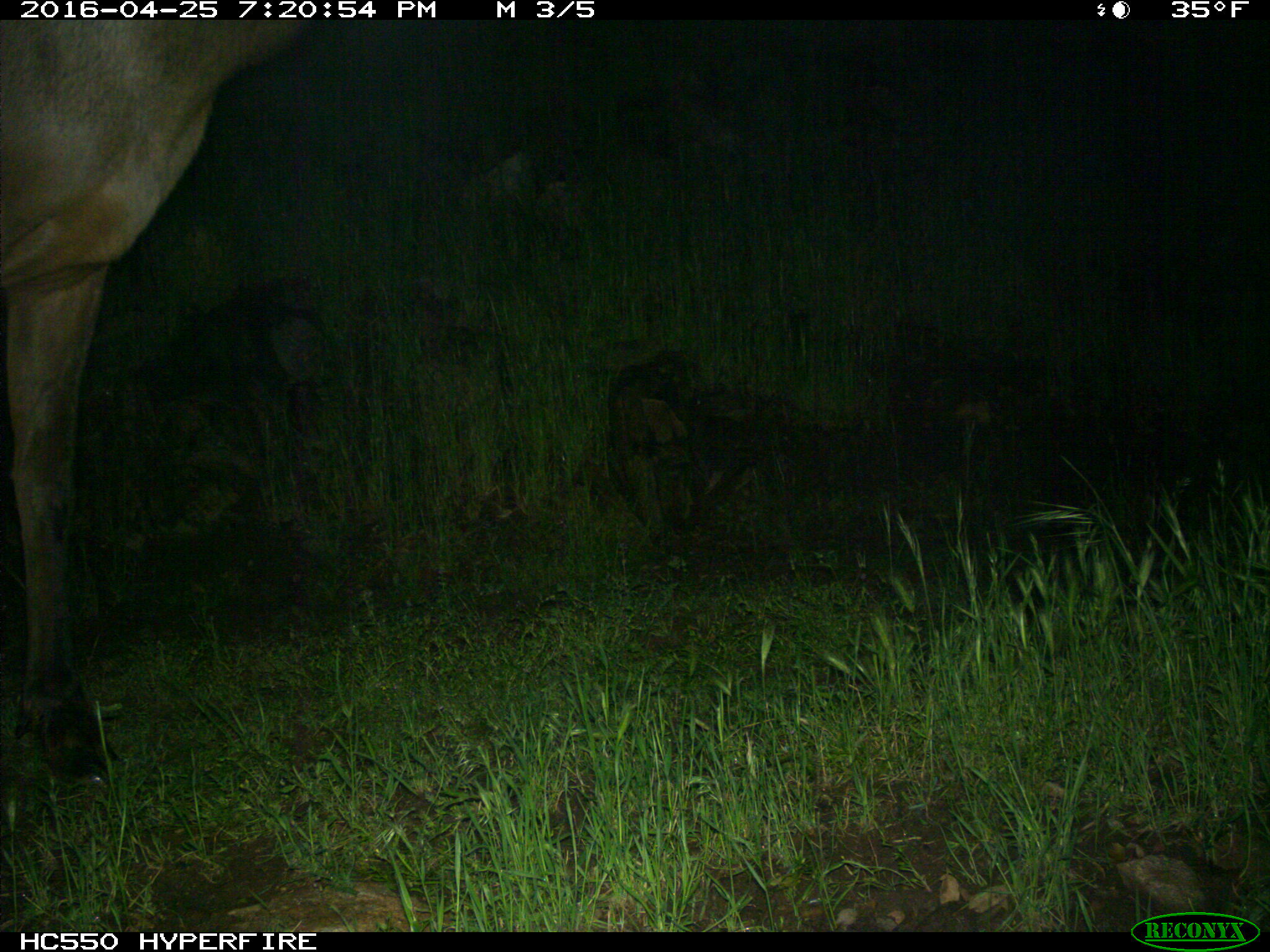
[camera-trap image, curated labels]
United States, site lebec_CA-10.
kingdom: Animalia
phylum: Chordata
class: Mammalia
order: Artiodactyla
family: Cervidae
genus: Cervus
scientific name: Cervus canadensis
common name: elk